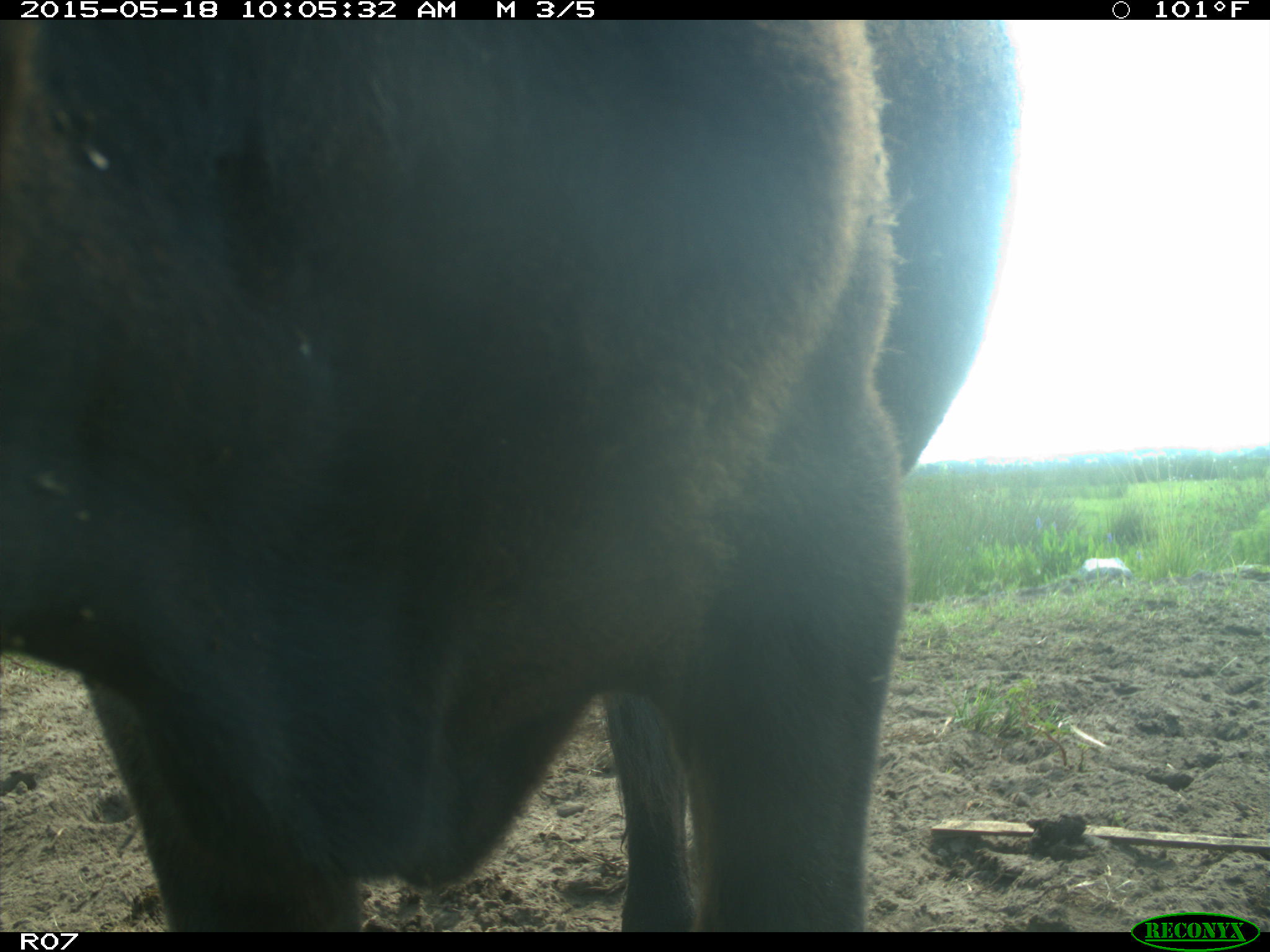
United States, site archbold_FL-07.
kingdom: Animalia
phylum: Chordata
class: Mammalia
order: Artiodactyla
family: Bovidae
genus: Bos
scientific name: Bos taurus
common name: domestic cow